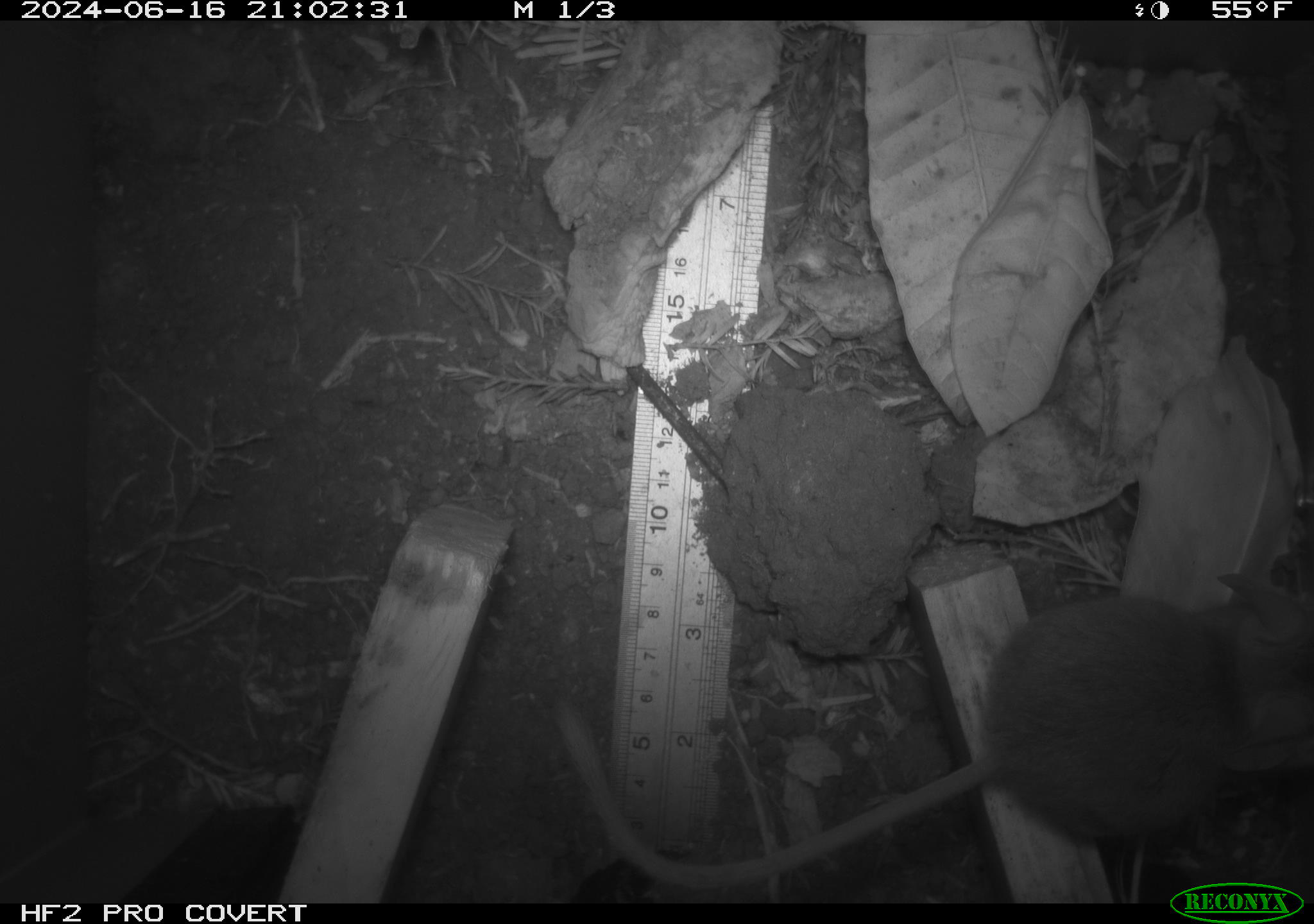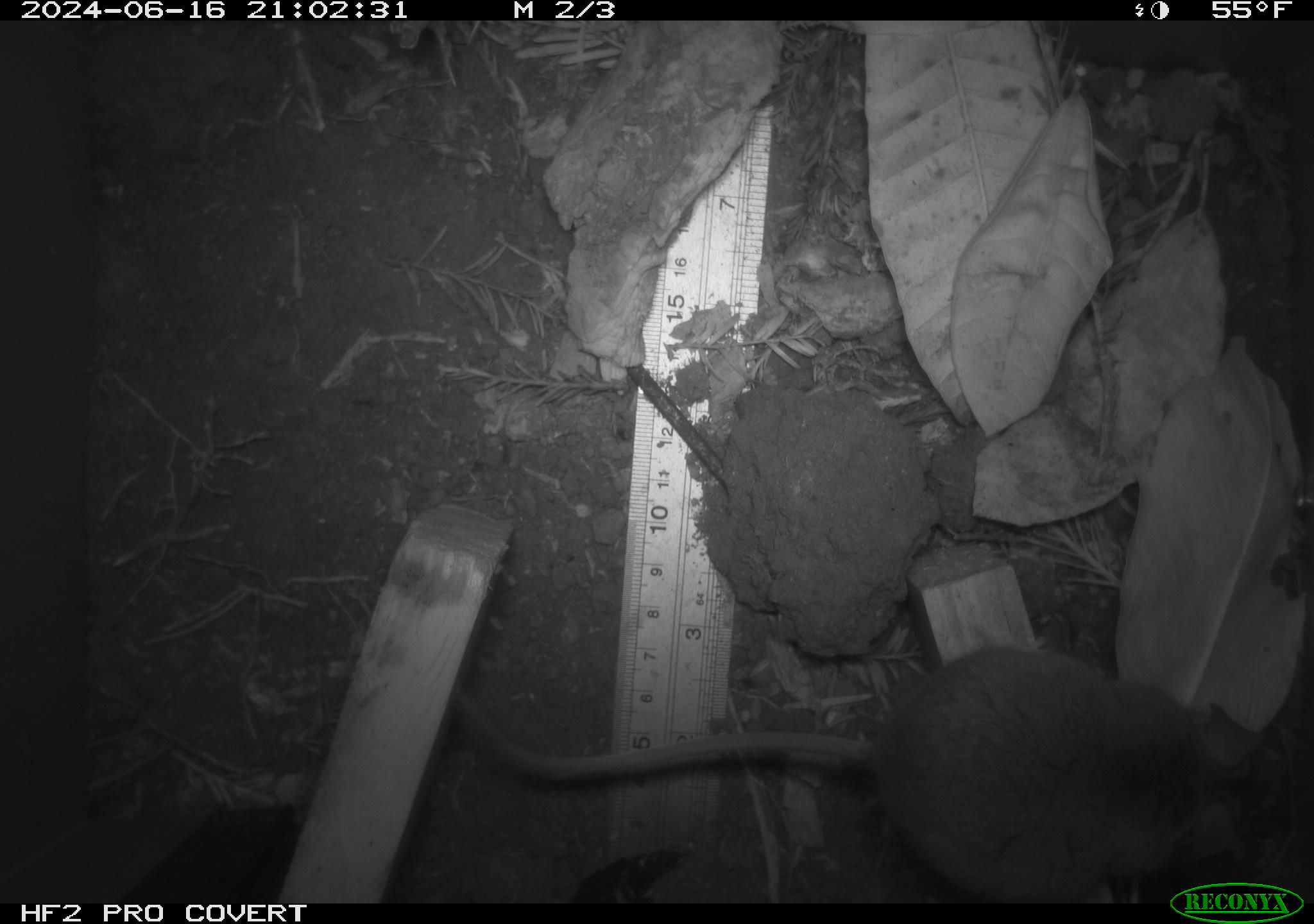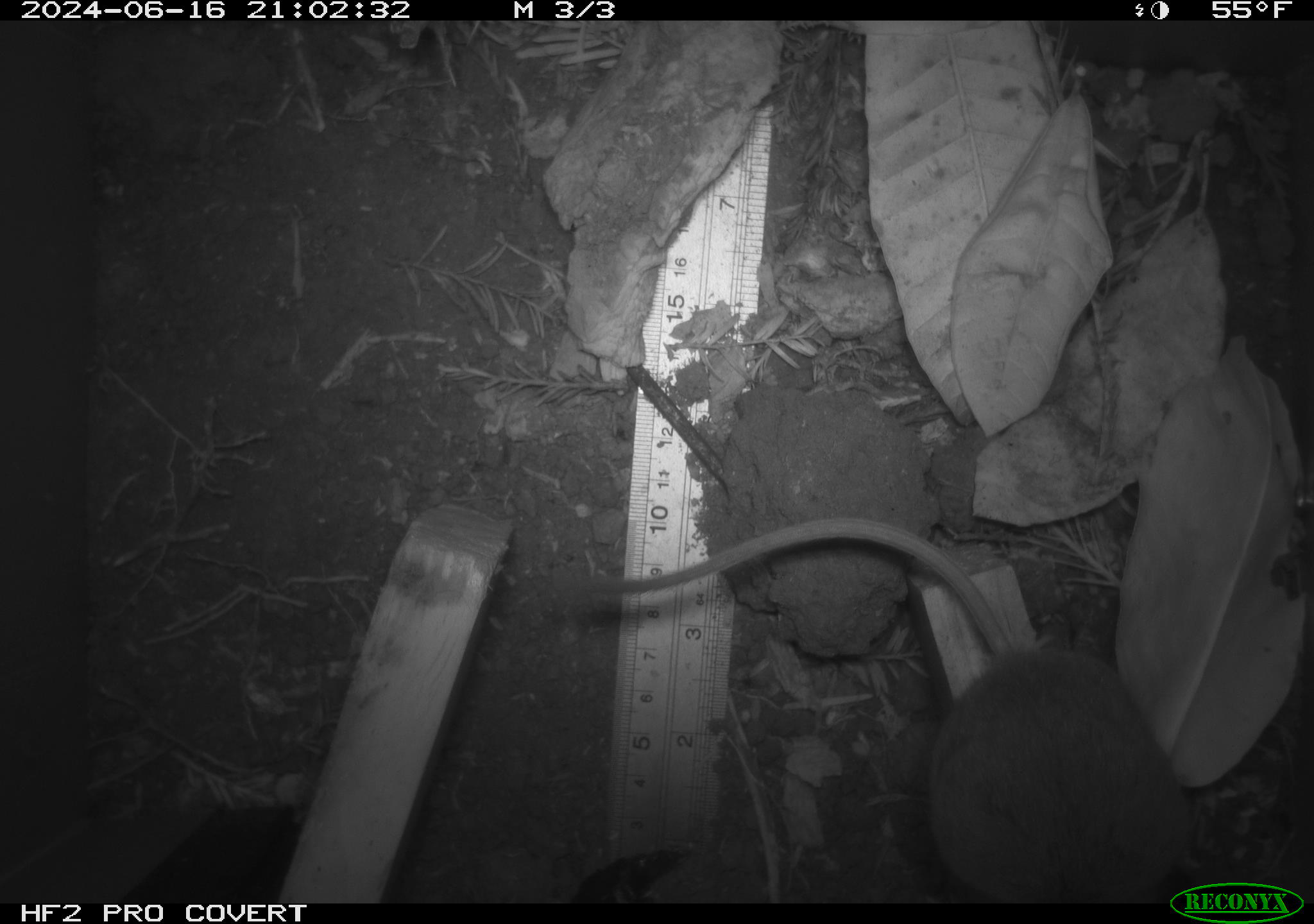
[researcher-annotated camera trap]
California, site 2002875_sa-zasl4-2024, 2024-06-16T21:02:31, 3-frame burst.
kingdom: Animalia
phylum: Chordata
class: Mammalia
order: Rodentia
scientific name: Rodentia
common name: mouse species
Mouse species (Rodentia).